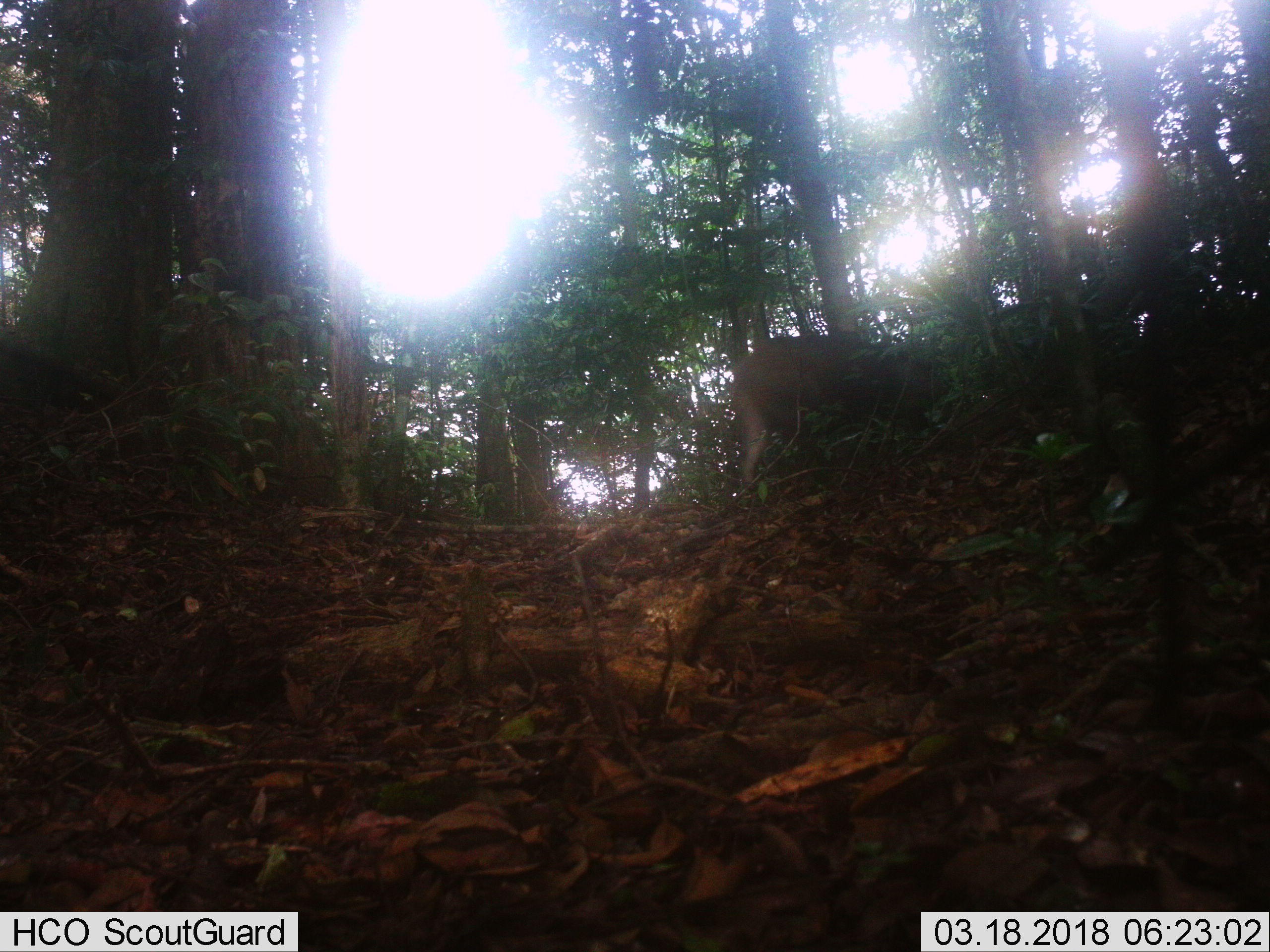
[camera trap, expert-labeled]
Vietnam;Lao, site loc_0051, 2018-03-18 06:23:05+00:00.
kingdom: Animalia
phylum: Chordata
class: Mammalia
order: Artiodactyla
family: Suidae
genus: Sus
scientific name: Sus scrofa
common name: eurasian wild pig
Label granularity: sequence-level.